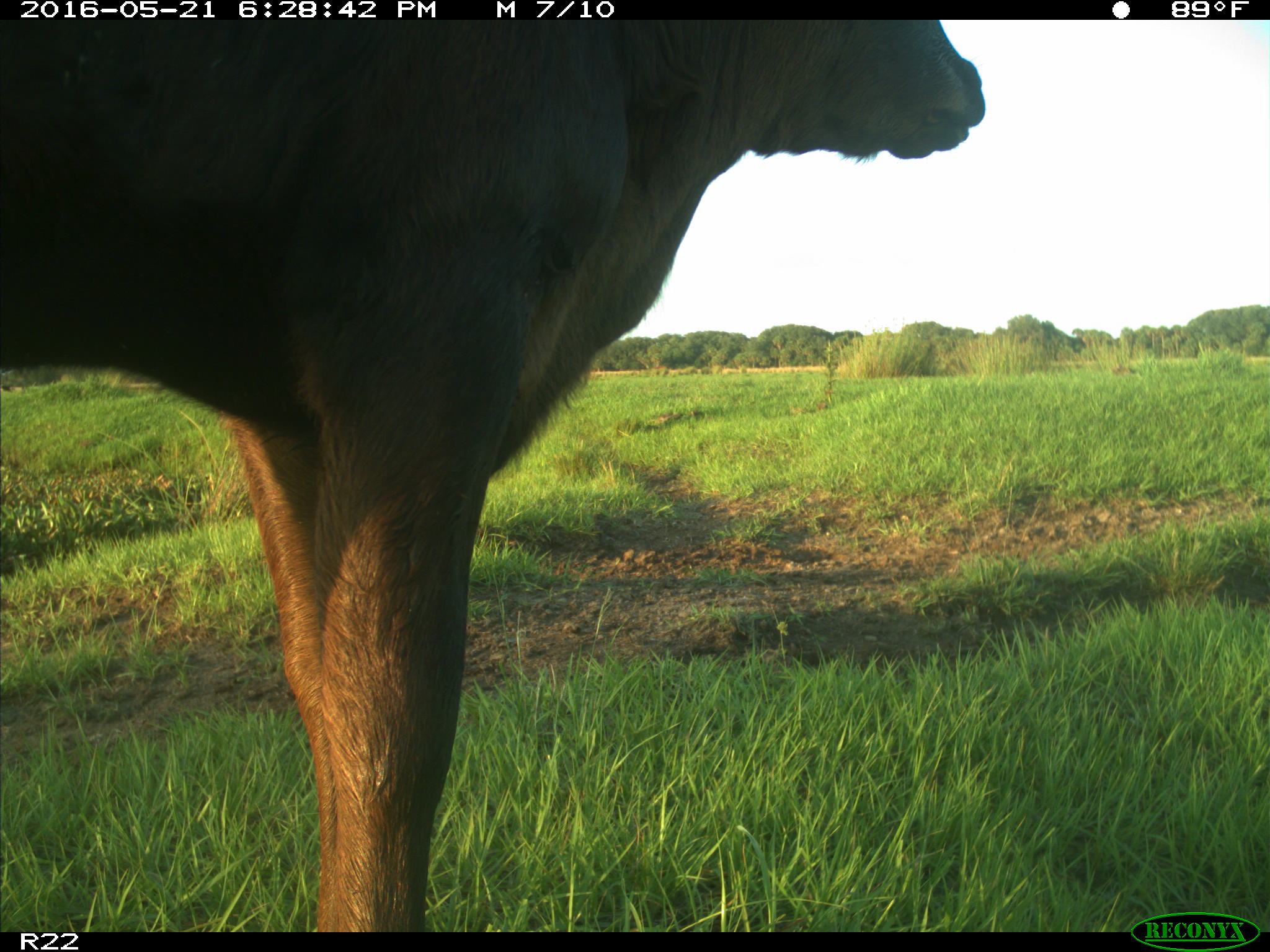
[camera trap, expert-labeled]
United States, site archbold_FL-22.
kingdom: Animalia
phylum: Chordata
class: Mammalia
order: Artiodactyla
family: Bovidae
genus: Bos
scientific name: Bos taurus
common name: domestic cow